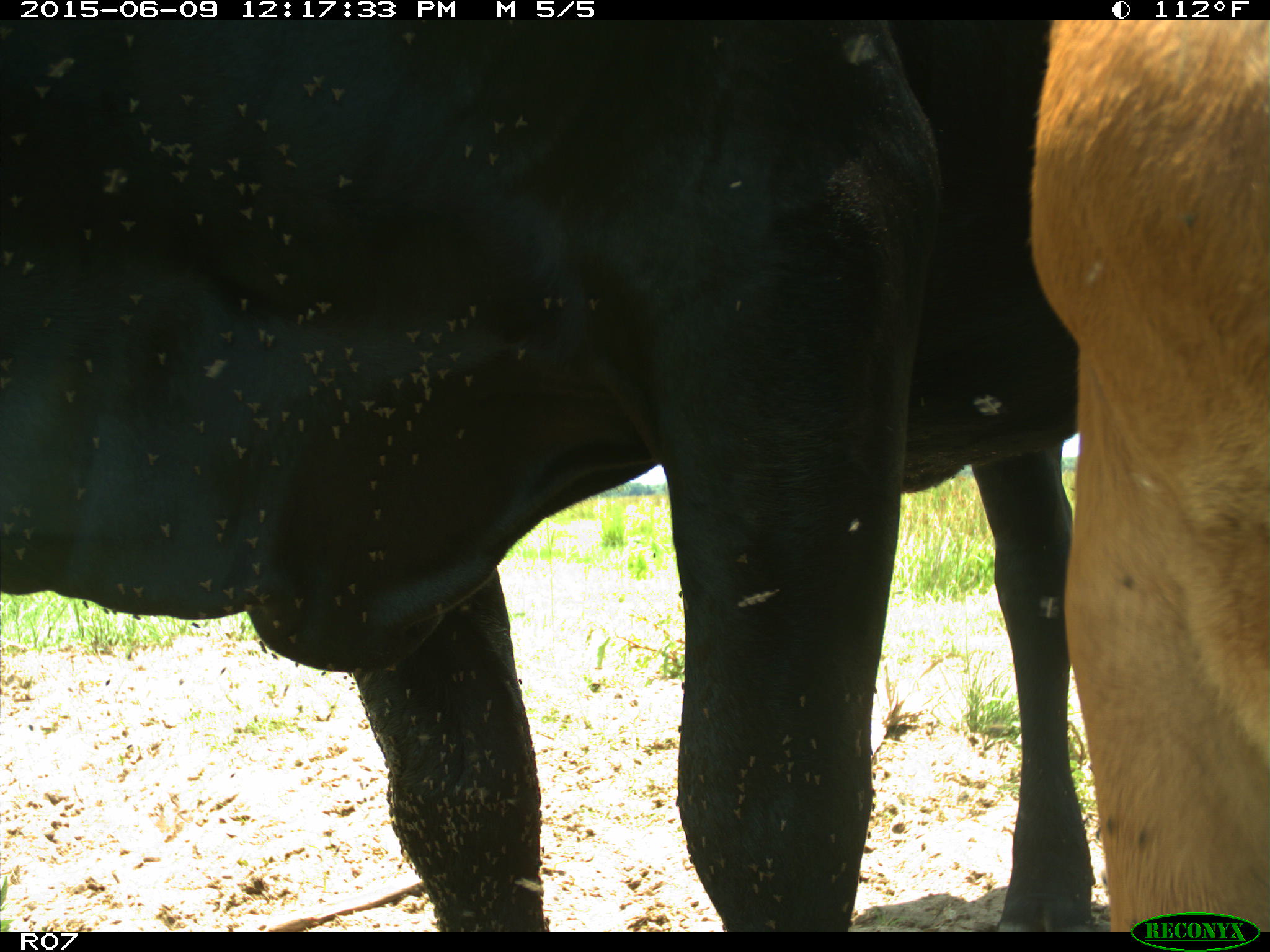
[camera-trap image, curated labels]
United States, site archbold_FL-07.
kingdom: Animalia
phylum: Chordata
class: Mammalia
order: Artiodactyla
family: Bovidae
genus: Bos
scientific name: Bos taurus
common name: domestic cow